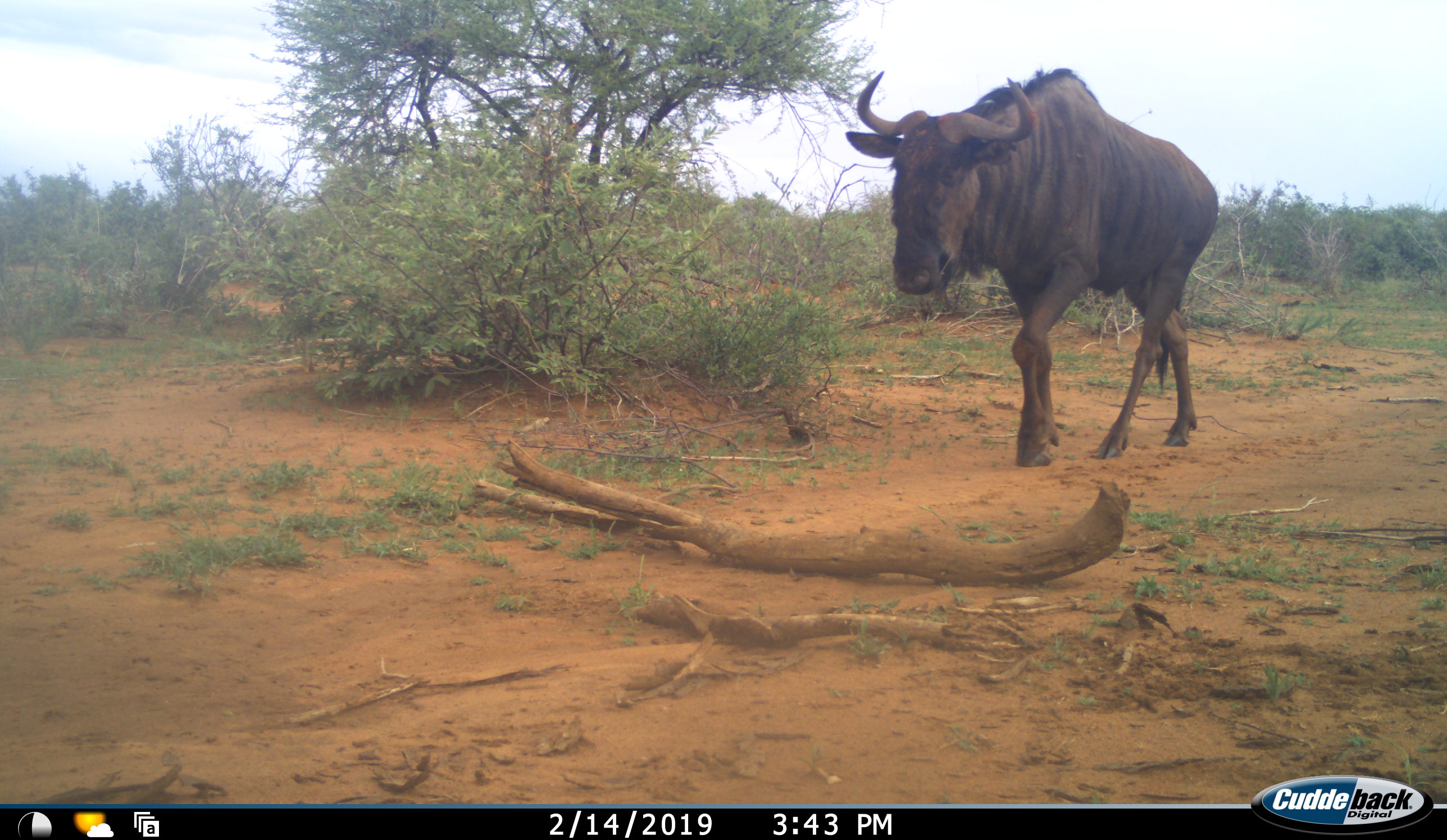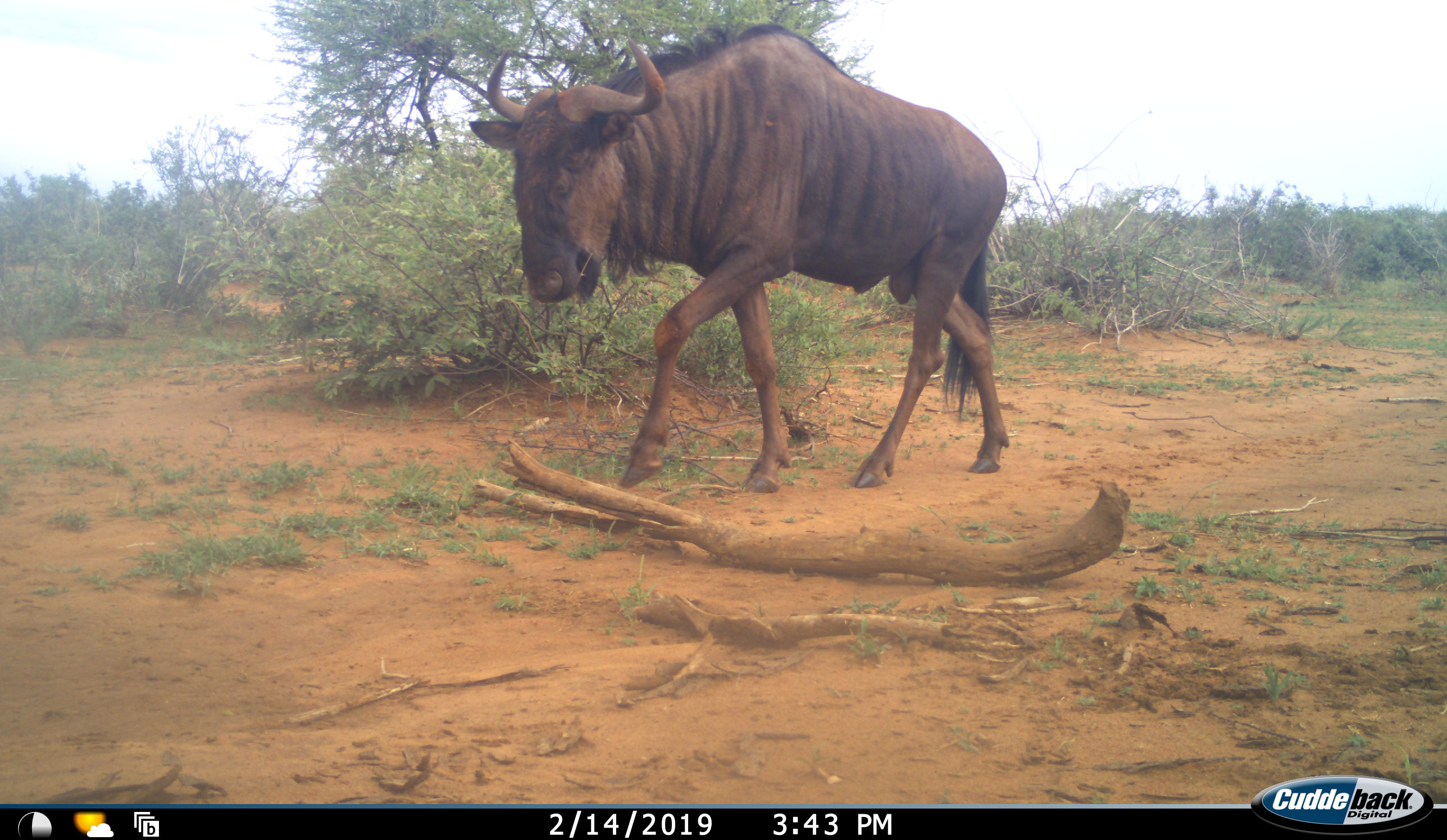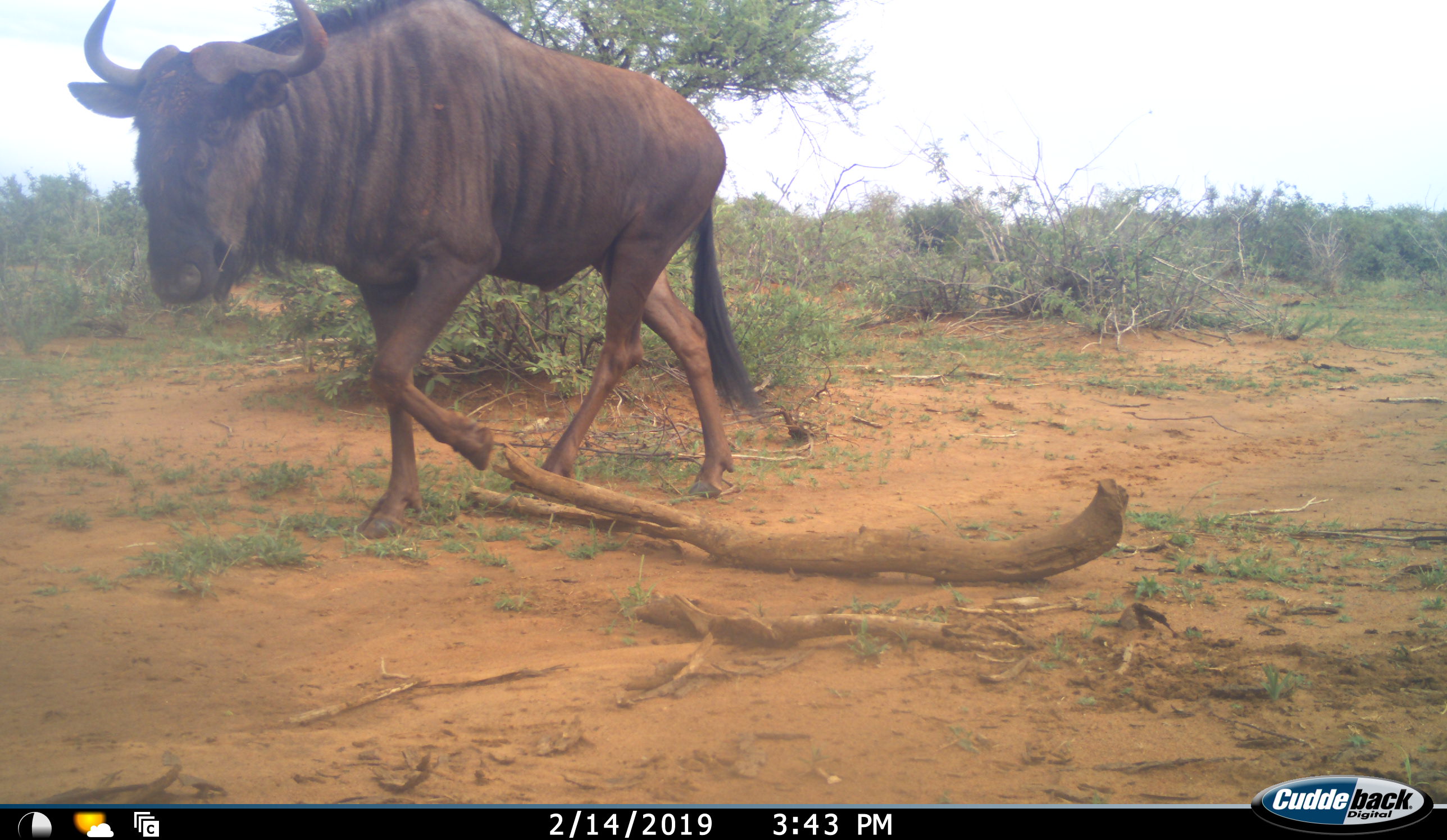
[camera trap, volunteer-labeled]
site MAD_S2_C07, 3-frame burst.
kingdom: Animalia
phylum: Chordata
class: Mammalia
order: Artiodactyla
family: Bovidae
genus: Connochaetes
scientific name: Connochaetes taurinus taurinus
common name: blue wildebeest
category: wildebeestblue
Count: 1.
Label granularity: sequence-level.